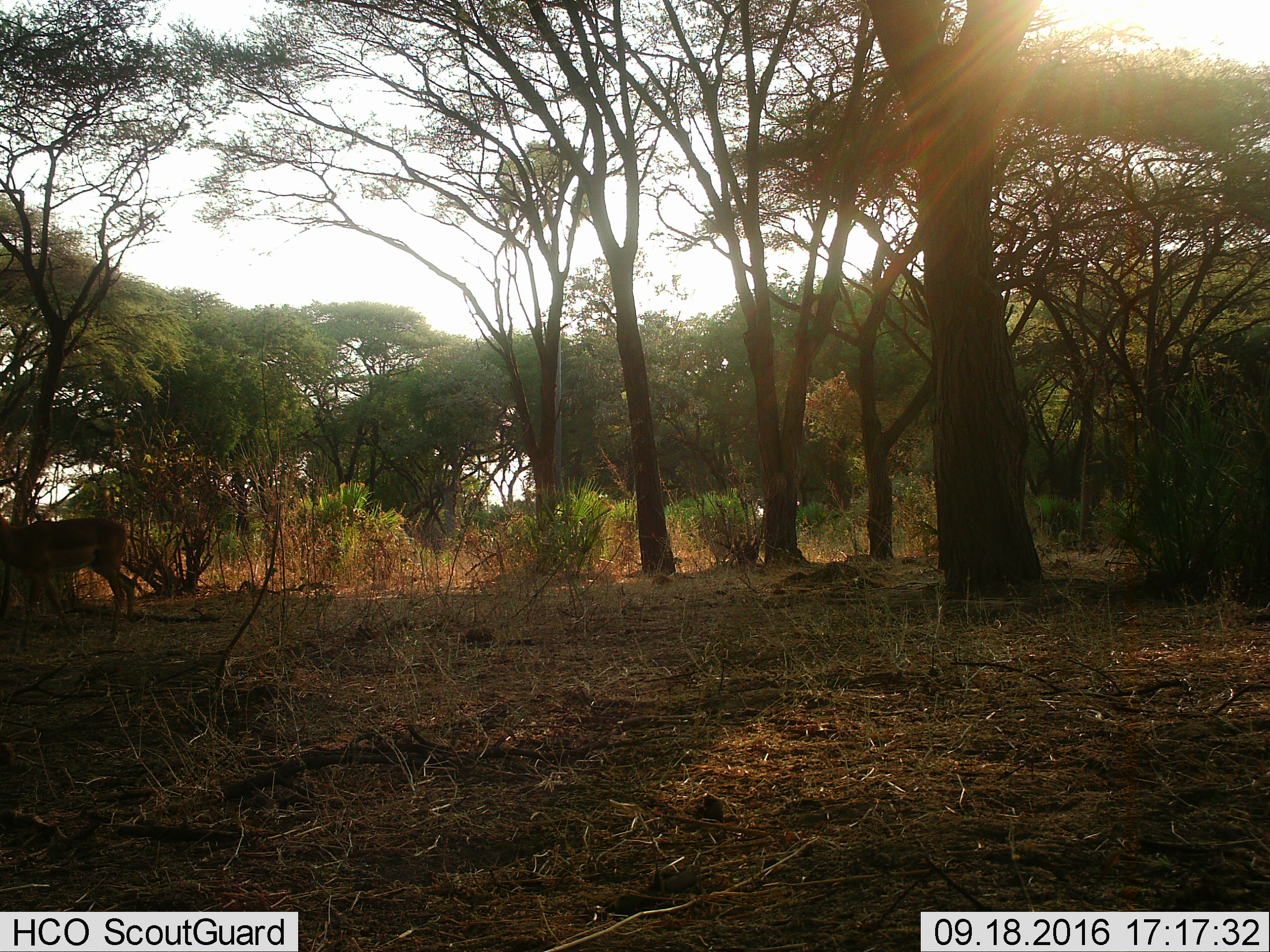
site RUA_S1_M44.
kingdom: Animalia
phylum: Chordata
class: Mammalia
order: Artiodactyla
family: Bovidae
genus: Aepyceros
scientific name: Aepyceros melampus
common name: impala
Impala (Aepyceros melampus), count 1. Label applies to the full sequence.